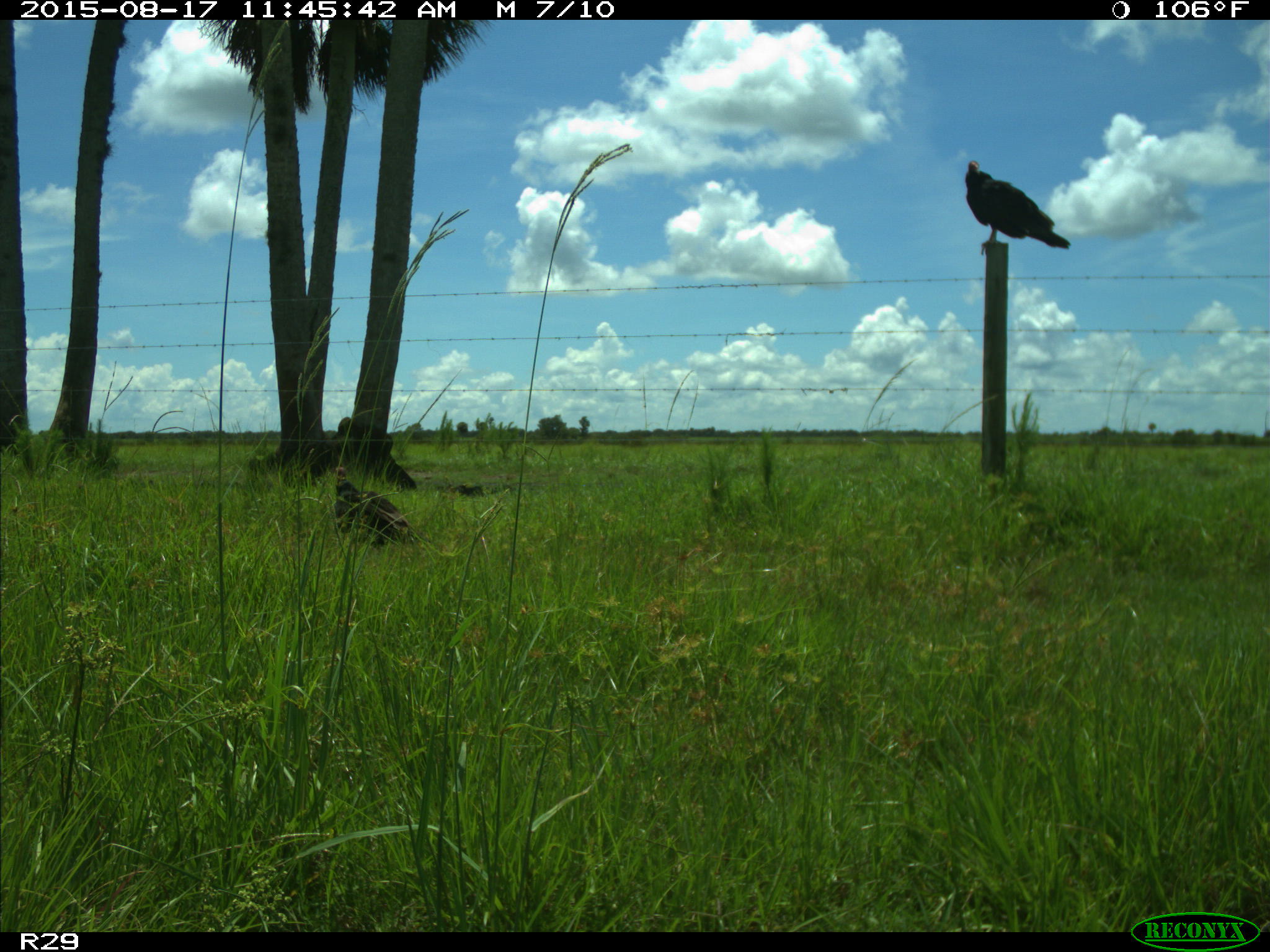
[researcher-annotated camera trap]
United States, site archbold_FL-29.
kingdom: Animalia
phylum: Chordata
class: Aves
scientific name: Aves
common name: birds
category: unidentified bird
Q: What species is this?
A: Unidentified bird (birds) (Aves).